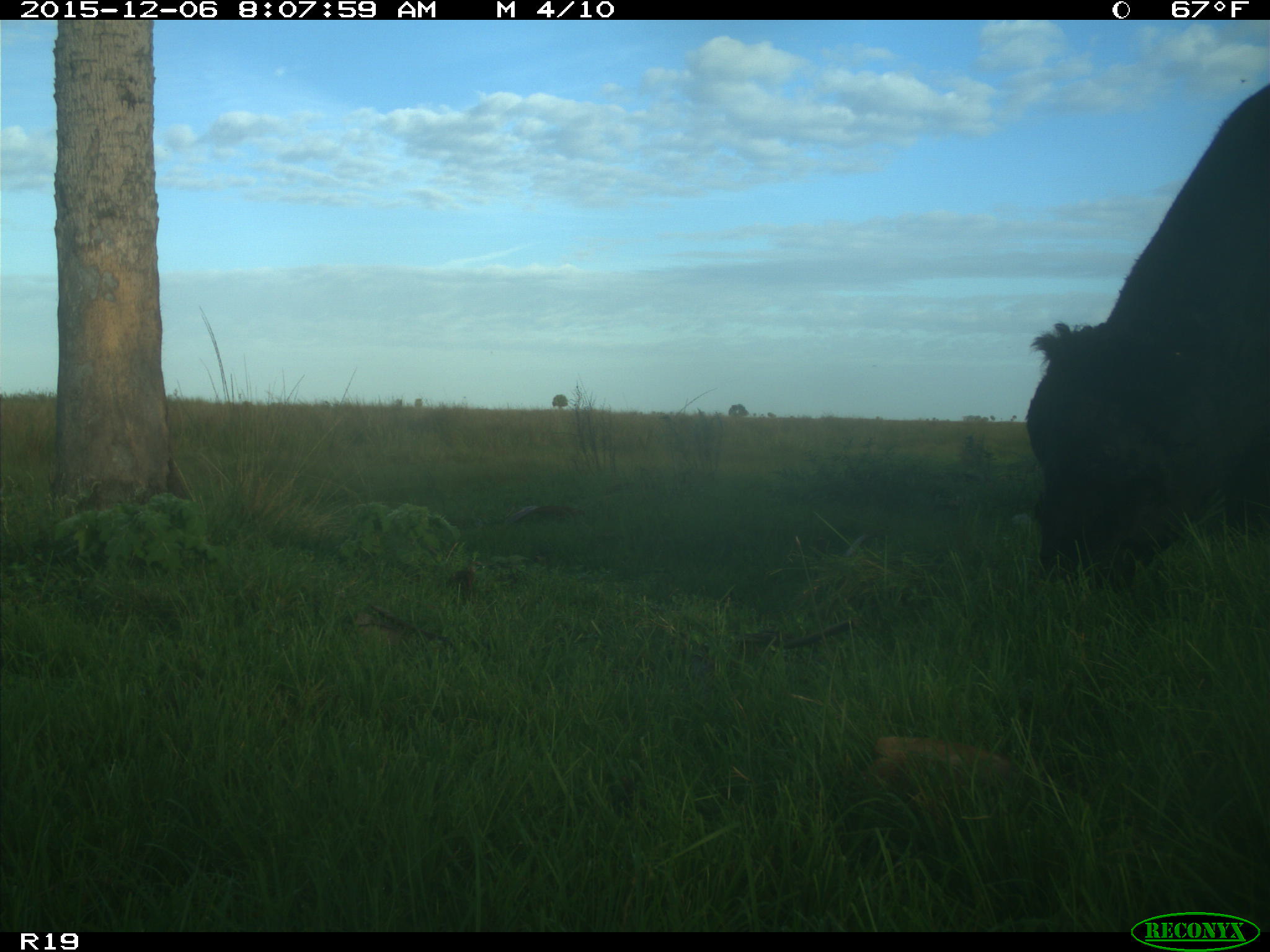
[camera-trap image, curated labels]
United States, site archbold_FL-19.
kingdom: Animalia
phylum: Chordata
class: Mammalia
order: Artiodactyla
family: Bovidae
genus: Bos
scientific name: Bos taurus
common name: domestic cow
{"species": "Bos taurus (domestic cow)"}